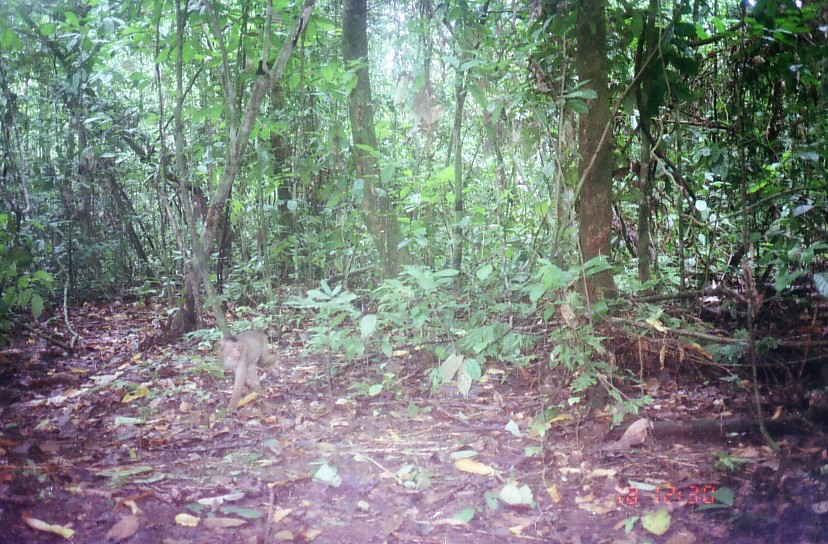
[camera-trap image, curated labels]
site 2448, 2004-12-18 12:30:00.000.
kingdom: Animalia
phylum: Chordata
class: Mammalia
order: Primates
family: Cercopithecidae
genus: Macaca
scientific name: Macaca nemestrina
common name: southern pig-tailed macaque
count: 1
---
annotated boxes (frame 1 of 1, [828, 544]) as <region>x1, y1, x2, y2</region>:
macaca nemestrina: <region>217, 328, 279, 415</region>